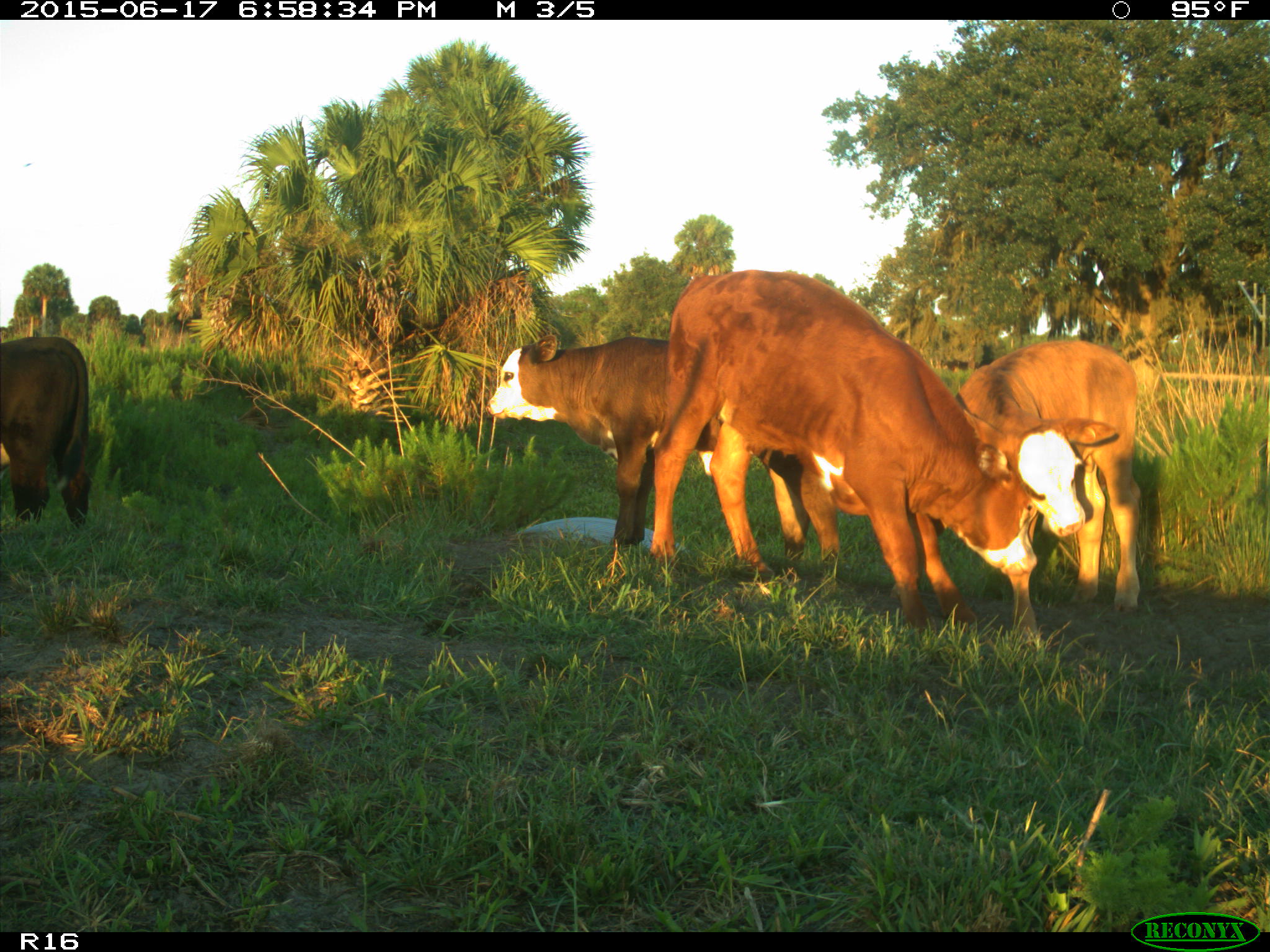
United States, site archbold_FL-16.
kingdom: Animalia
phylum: Chordata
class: Mammalia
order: Artiodactyla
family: Bovidae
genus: Bos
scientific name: Bos taurus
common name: domestic cow